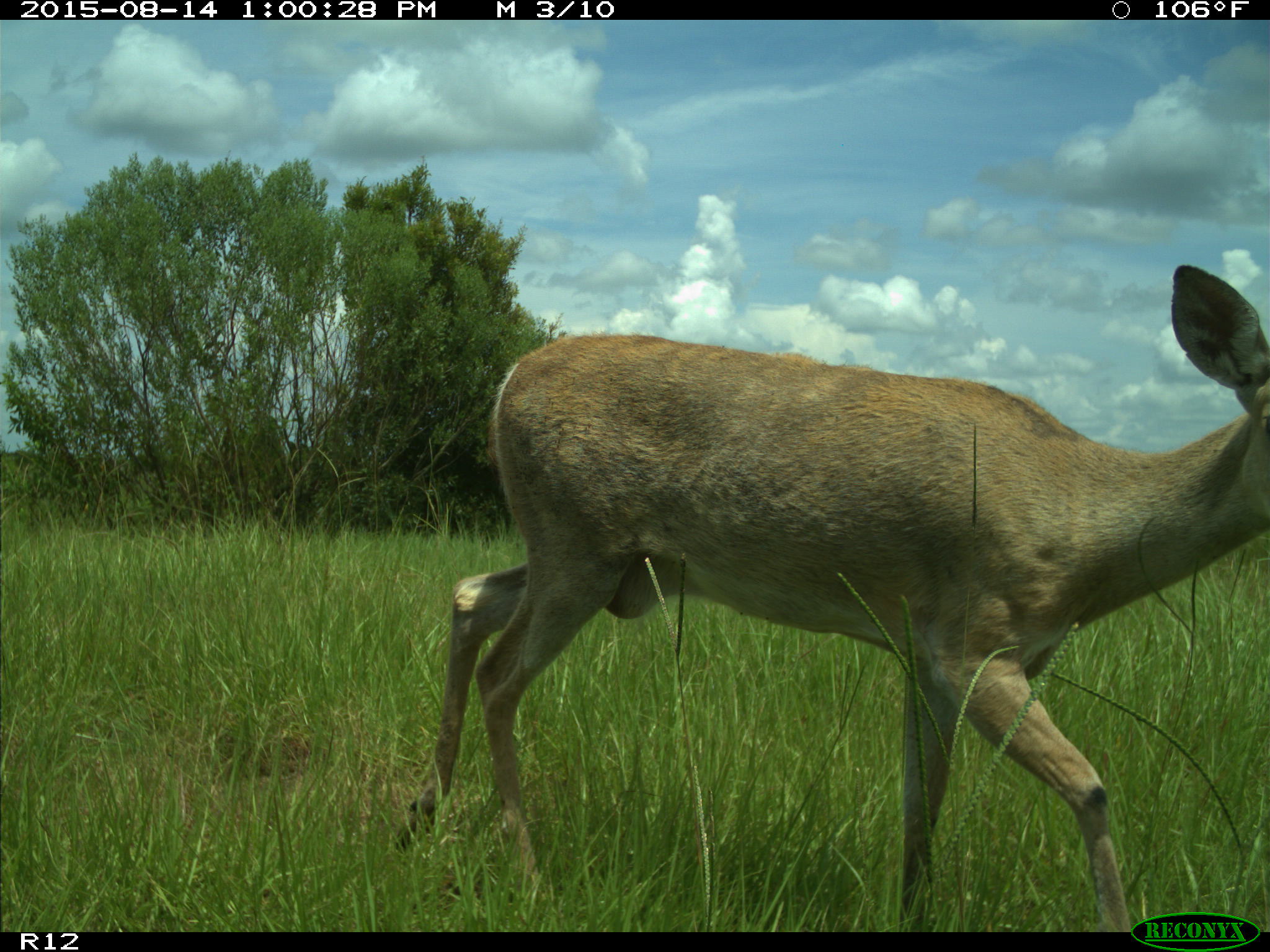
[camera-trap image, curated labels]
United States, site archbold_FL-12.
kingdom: Animalia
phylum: Chordata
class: Mammalia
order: Artiodactyla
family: Cervidae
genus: Odocoileus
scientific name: Odocoileus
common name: deer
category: unidentified deer